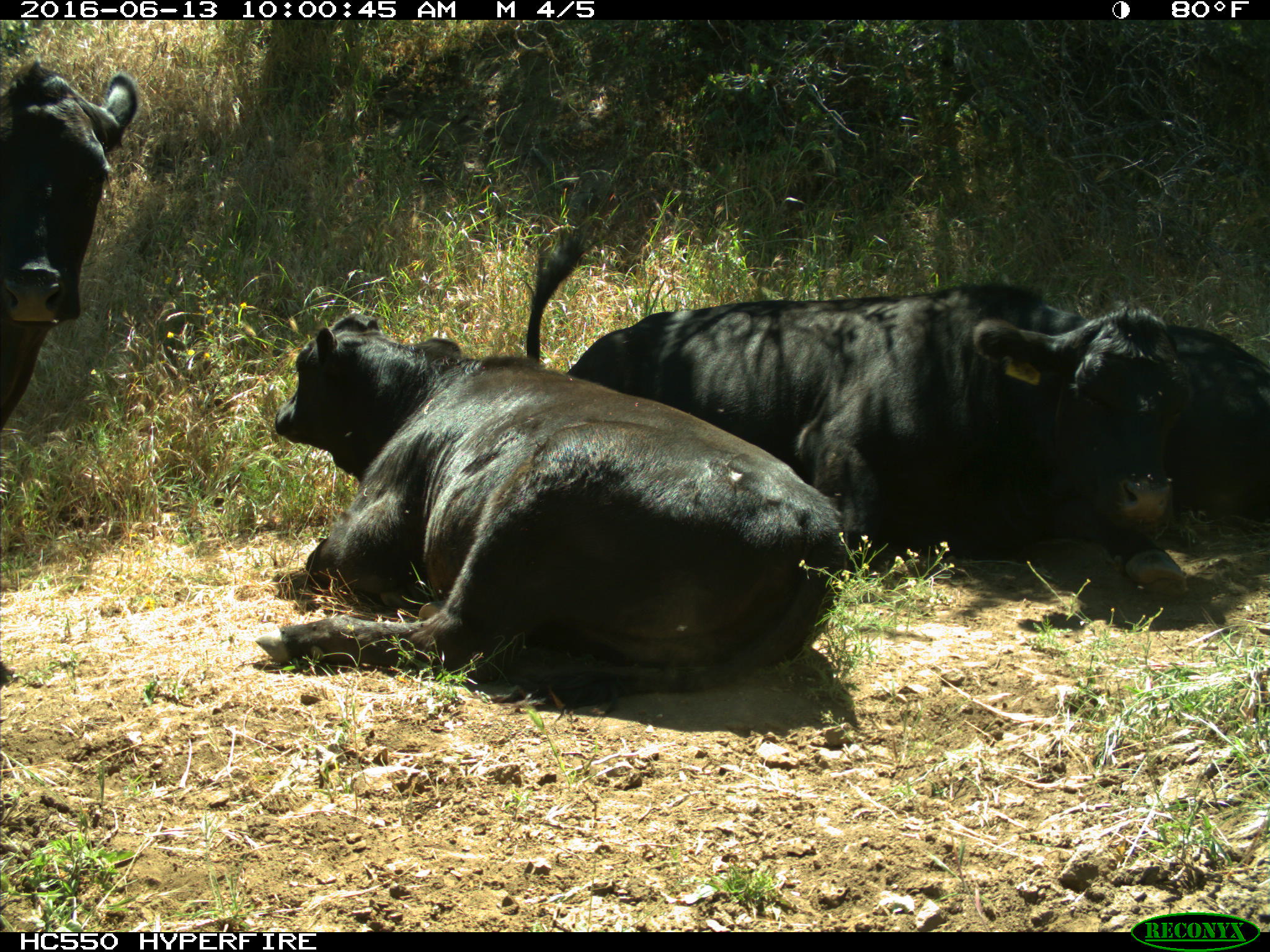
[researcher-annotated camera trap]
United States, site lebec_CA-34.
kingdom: Animalia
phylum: Chordata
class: Mammalia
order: Artiodactyla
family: Bovidae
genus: Bos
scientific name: Bos taurus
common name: domestic cow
Bos taurus (domestic cow).